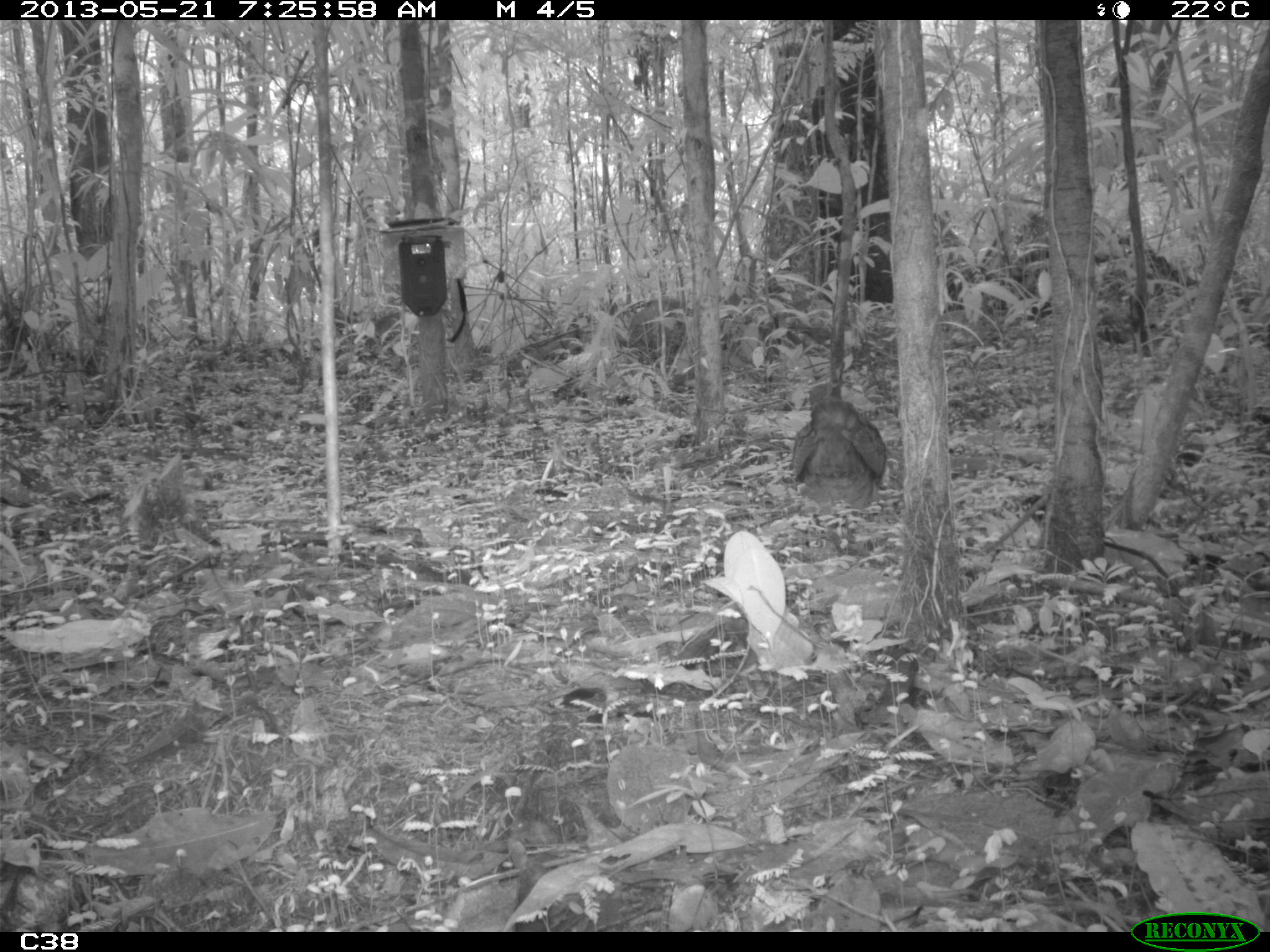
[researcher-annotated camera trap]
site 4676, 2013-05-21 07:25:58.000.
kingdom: Animalia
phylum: Chordata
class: Aves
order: Tinamiformes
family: Tinamidae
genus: Tinamus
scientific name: Tinamus major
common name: great tinamou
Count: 1.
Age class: adult.